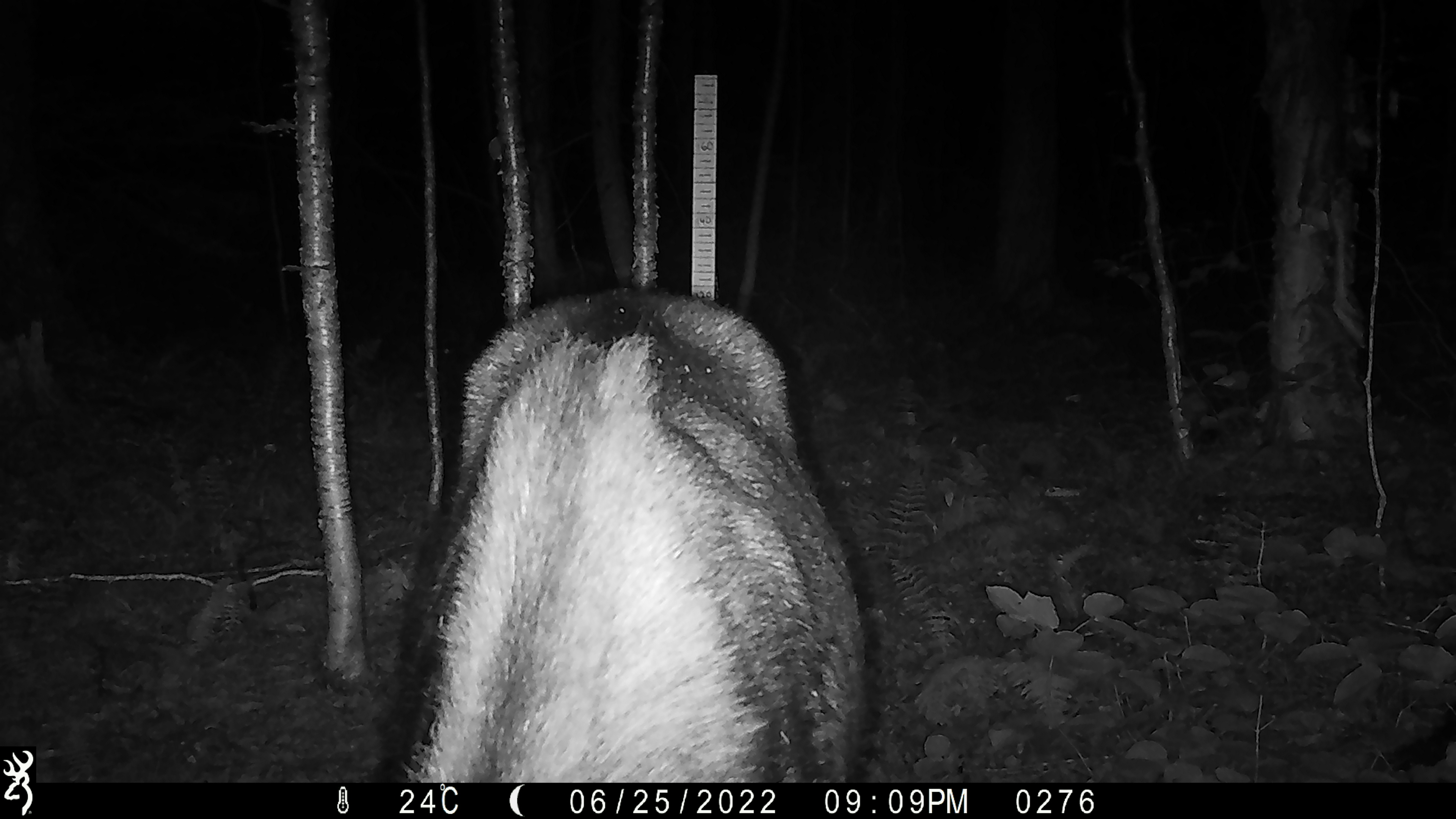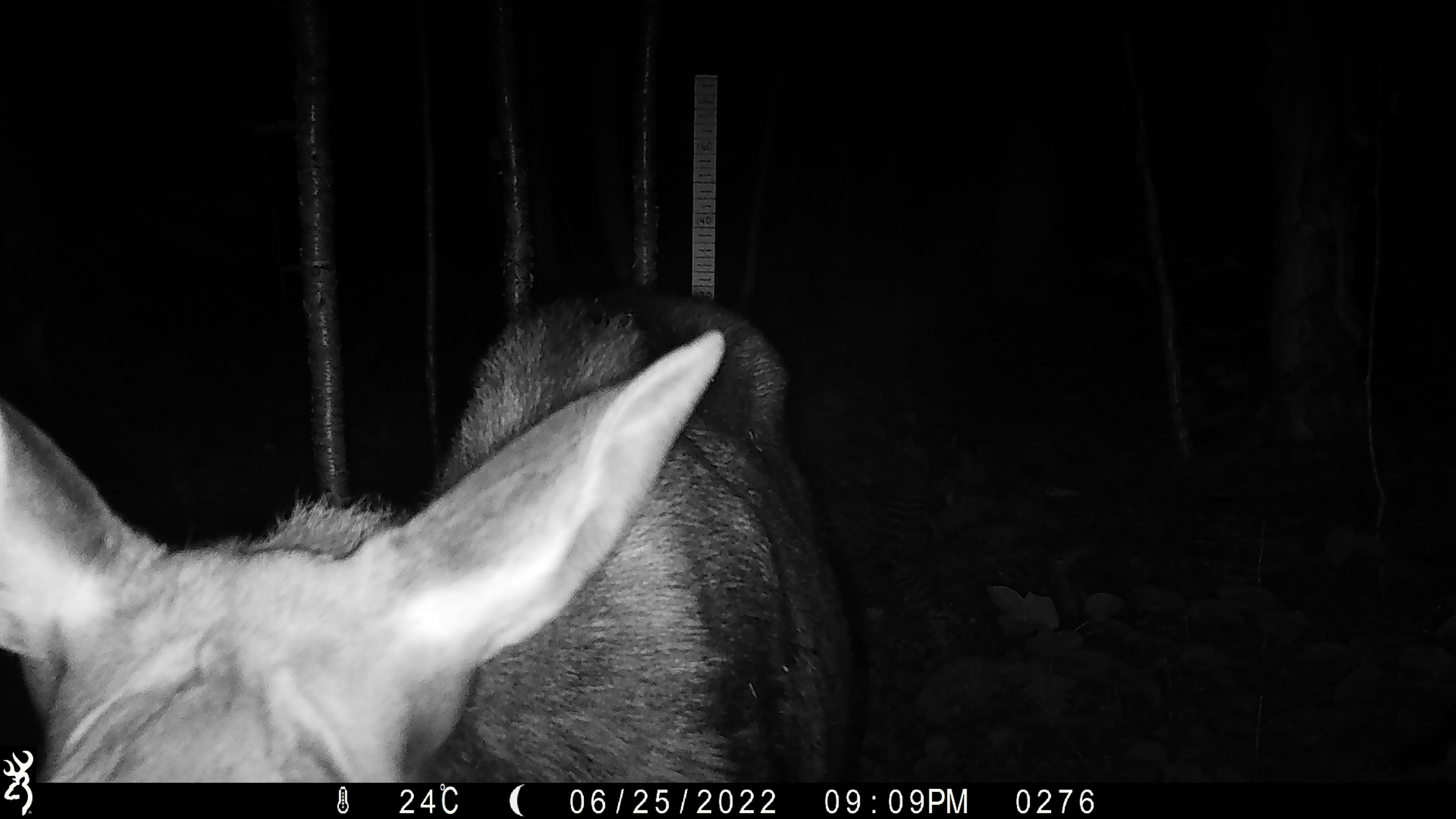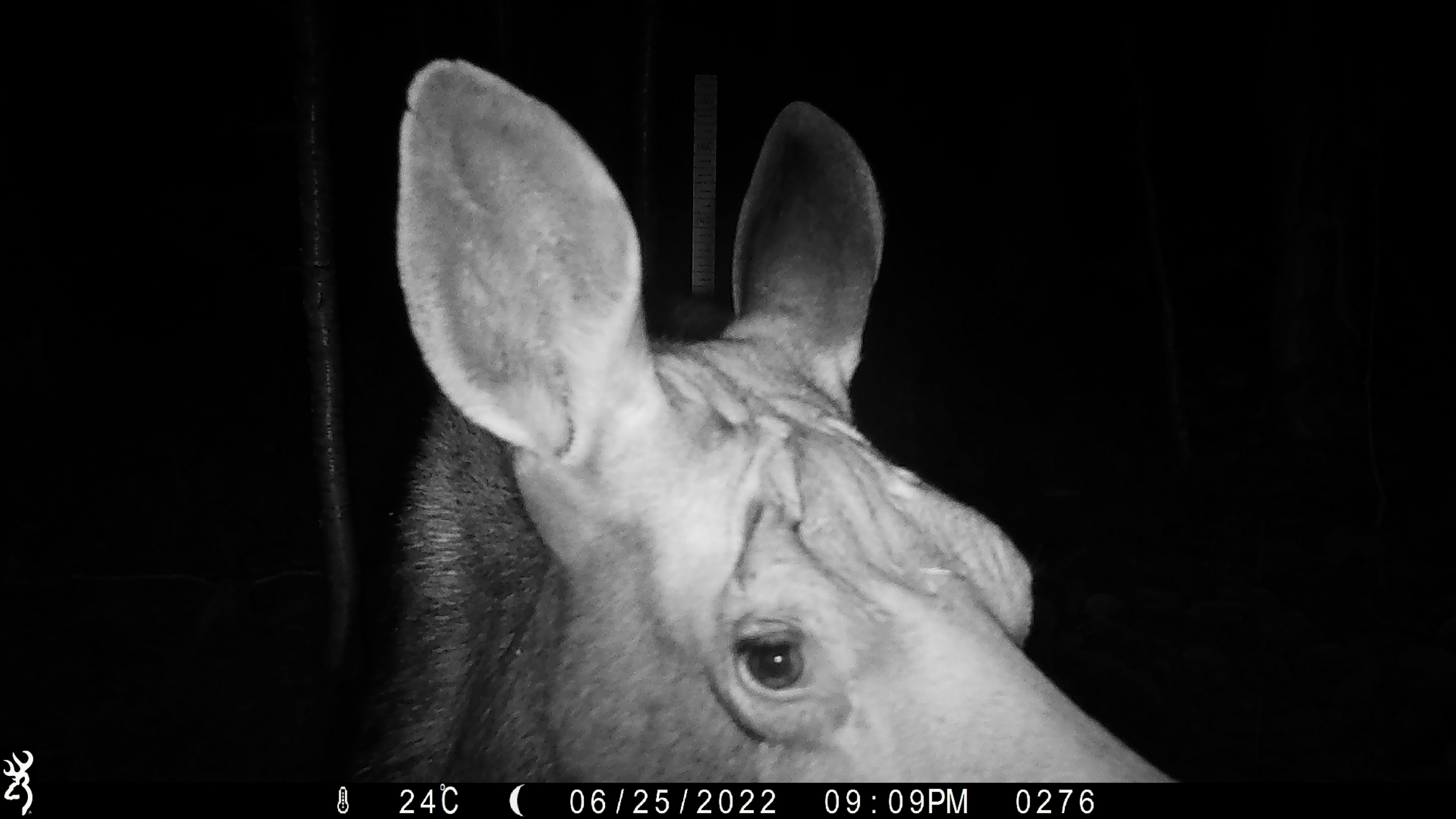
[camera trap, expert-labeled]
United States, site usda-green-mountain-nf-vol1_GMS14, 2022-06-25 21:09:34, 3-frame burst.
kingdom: Animalia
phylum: Chordata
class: Mammalia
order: Artiodactyla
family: Cervidae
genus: Alces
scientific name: Alces alces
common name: moose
Moose (Alces alces).